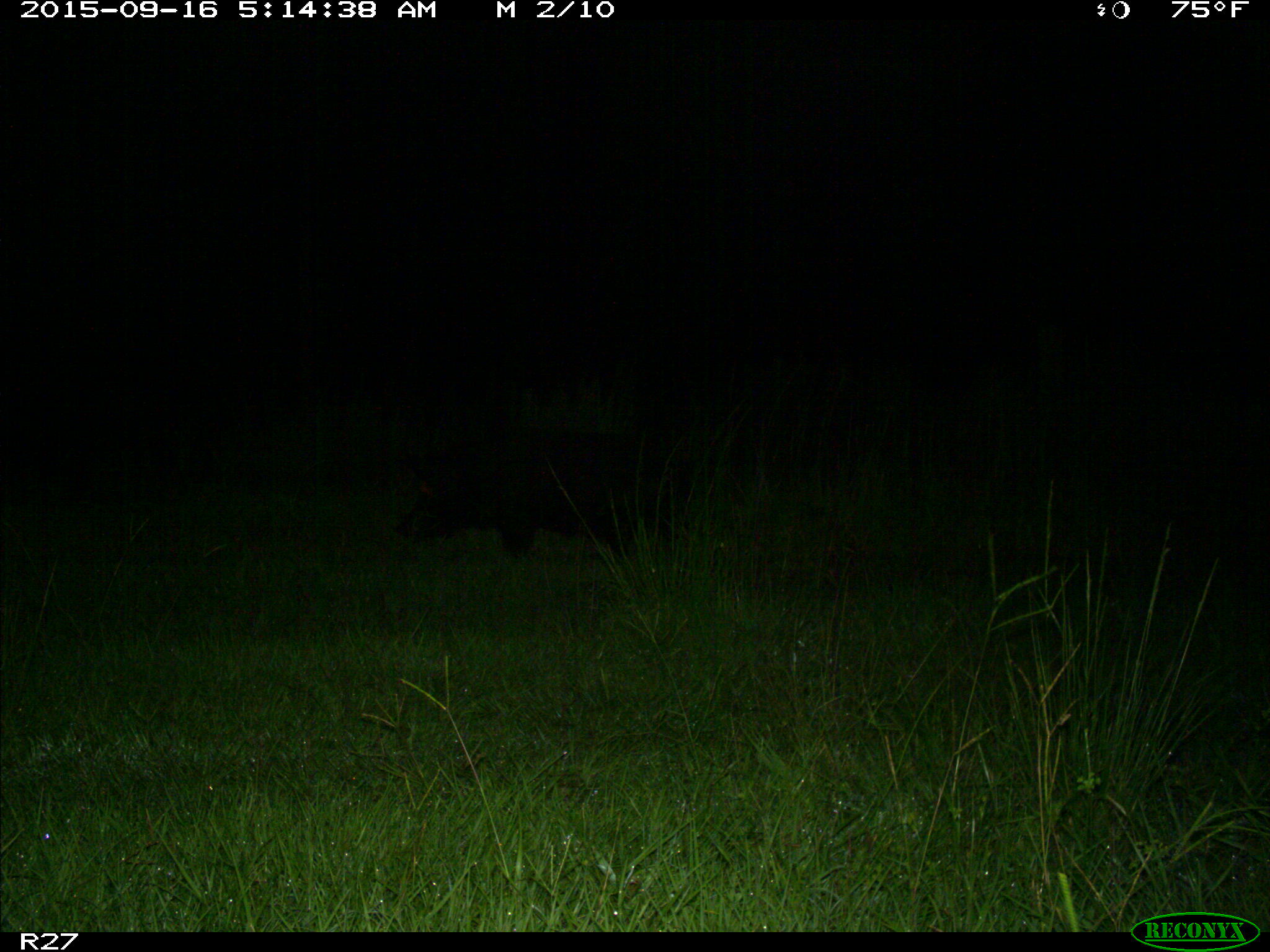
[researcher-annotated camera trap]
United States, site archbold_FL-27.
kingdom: Animalia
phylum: Chordata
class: Mammalia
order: Artiodactyla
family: Suidae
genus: Sus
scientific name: Sus scrofa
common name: wild boar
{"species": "Sus scrofa (wild boar)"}